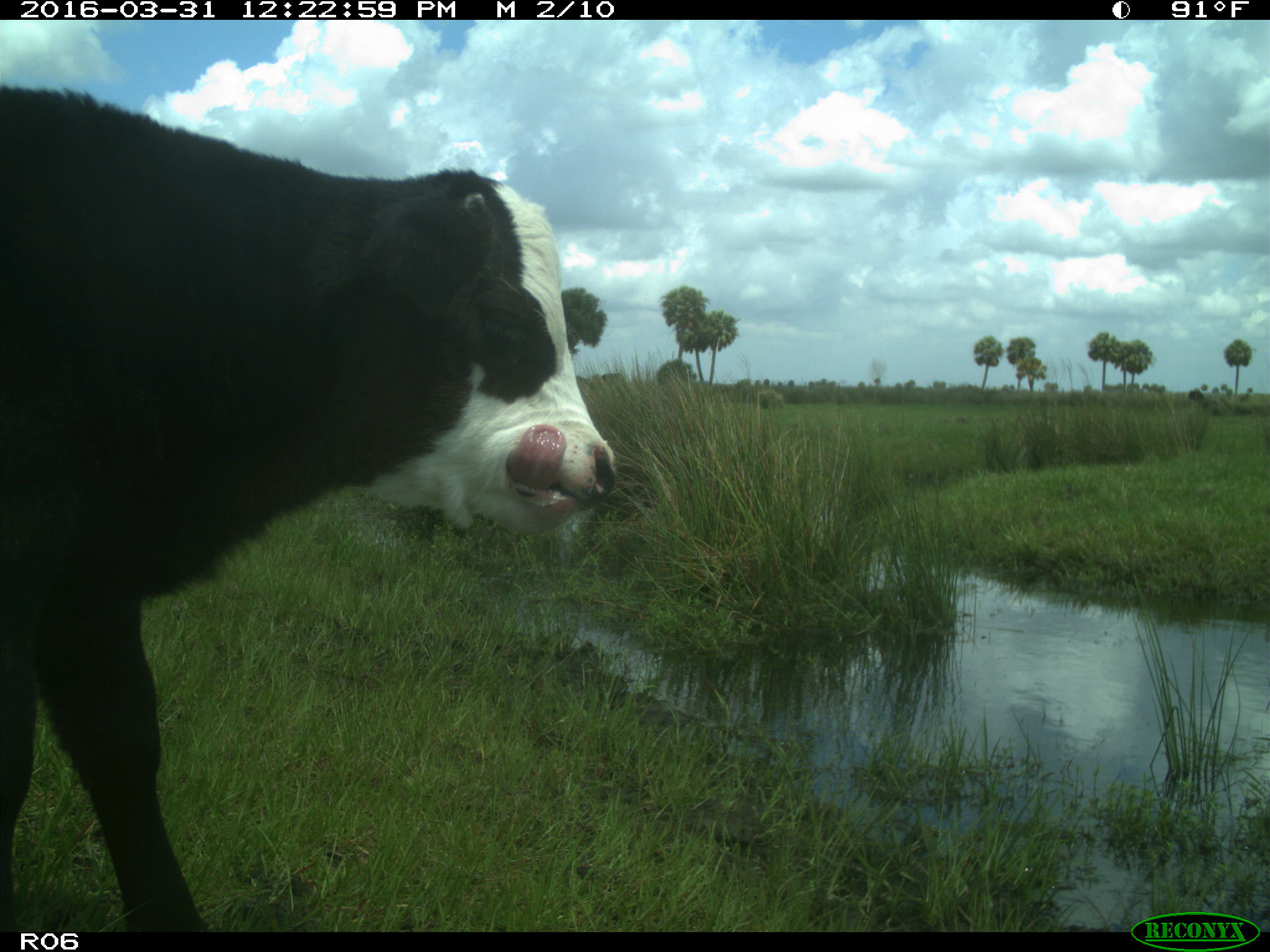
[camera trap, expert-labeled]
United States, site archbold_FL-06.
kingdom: Animalia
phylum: Chordata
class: Mammalia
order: Artiodactyla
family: Bovidae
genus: Bos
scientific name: Bos taurus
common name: domestic cow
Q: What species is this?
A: Bos taurus (domestic cow).